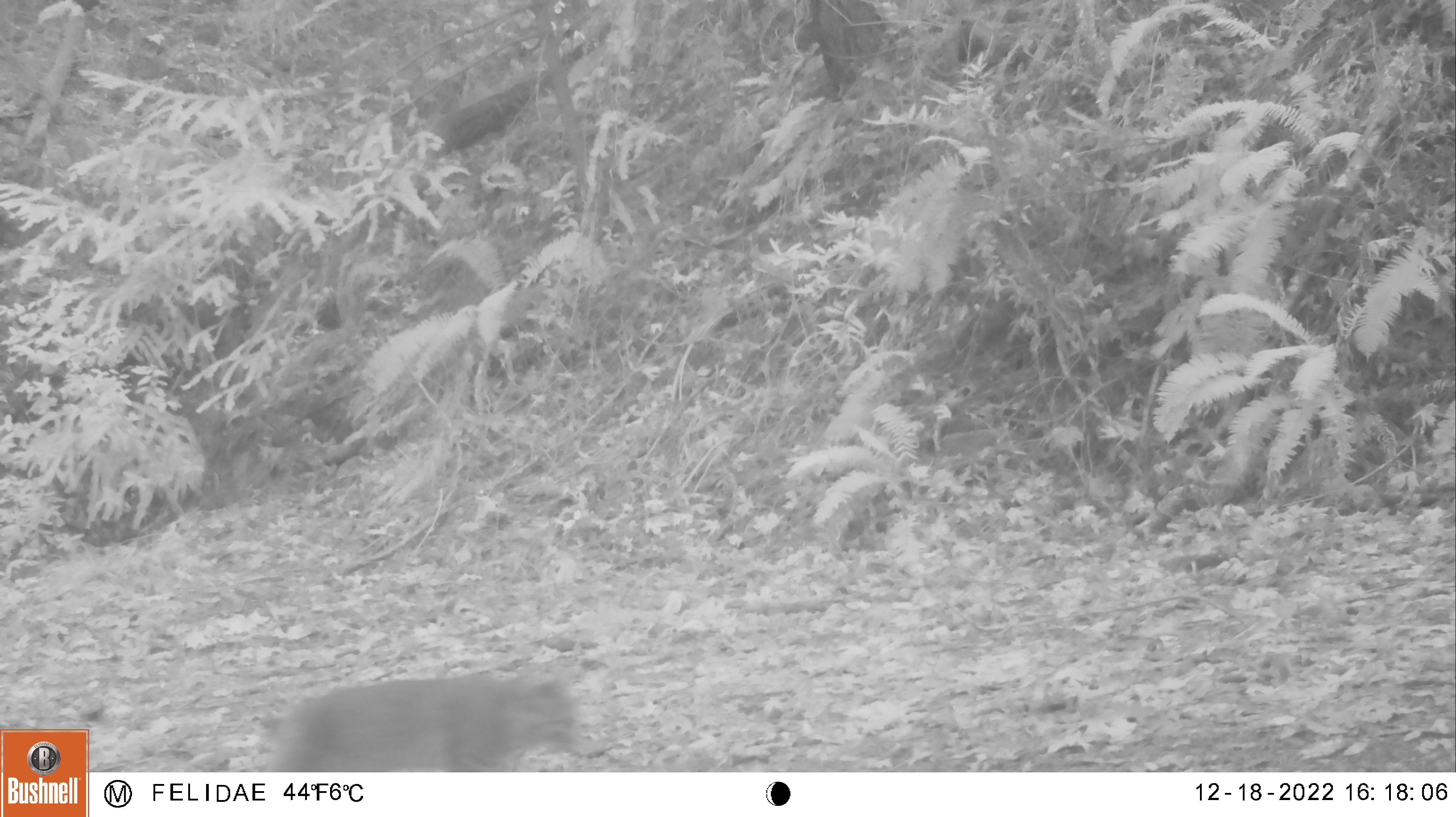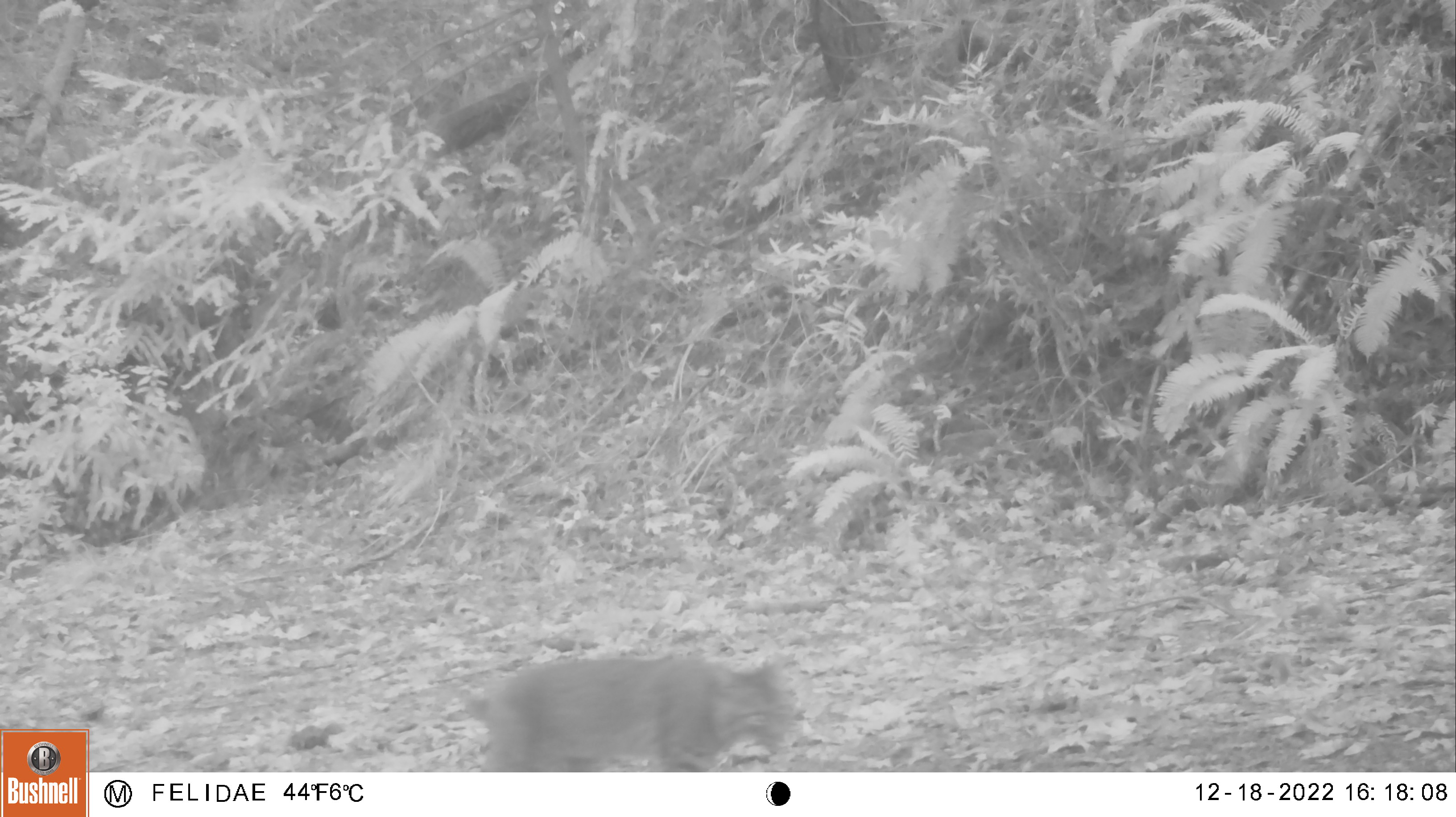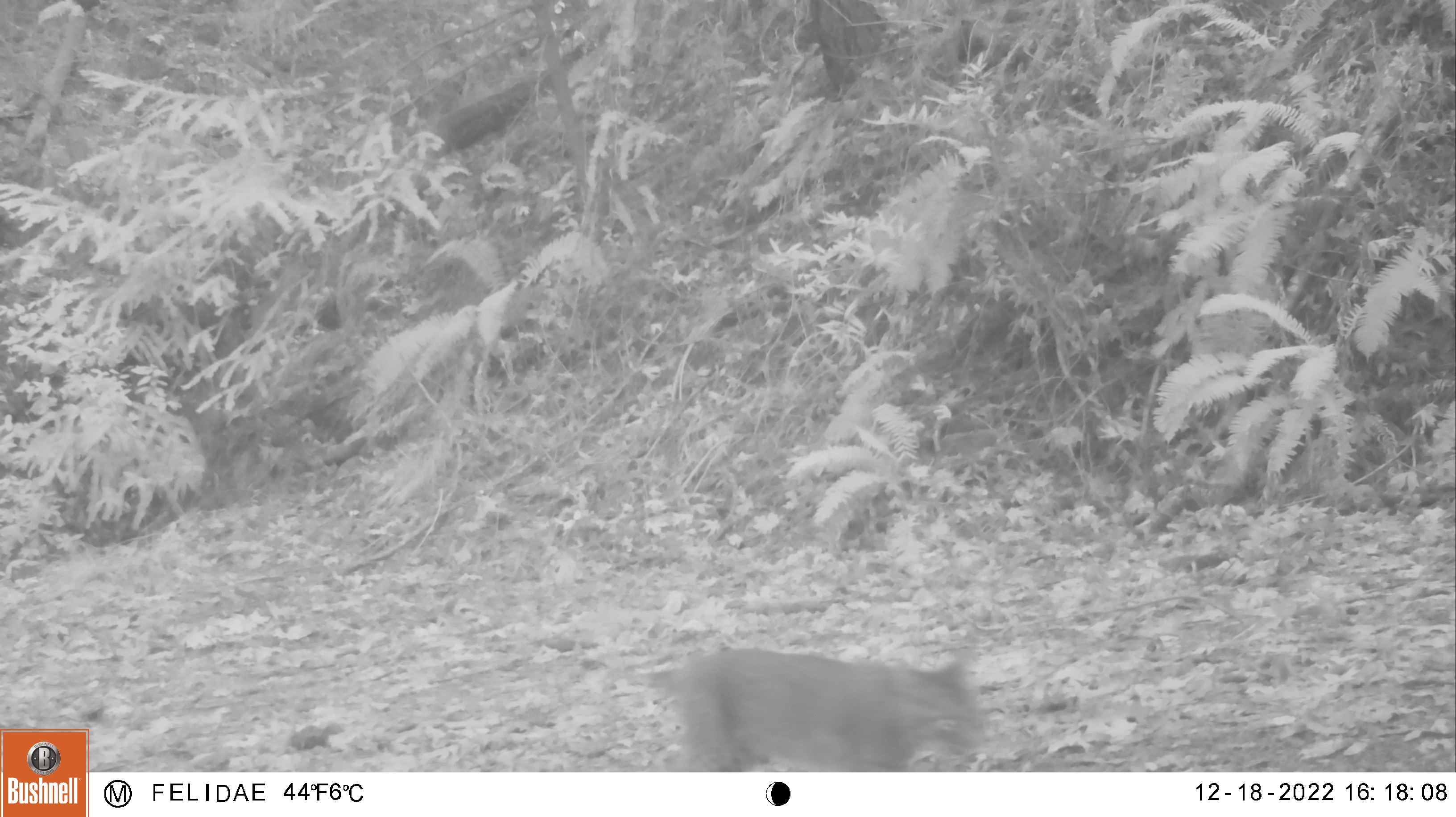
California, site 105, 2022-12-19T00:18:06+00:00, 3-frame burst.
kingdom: Animalia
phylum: Chordata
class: Mammalia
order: Carnivora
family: Felidae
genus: Lynx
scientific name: Lynx rufus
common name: bobcat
Bobcat (Lynx rufus).